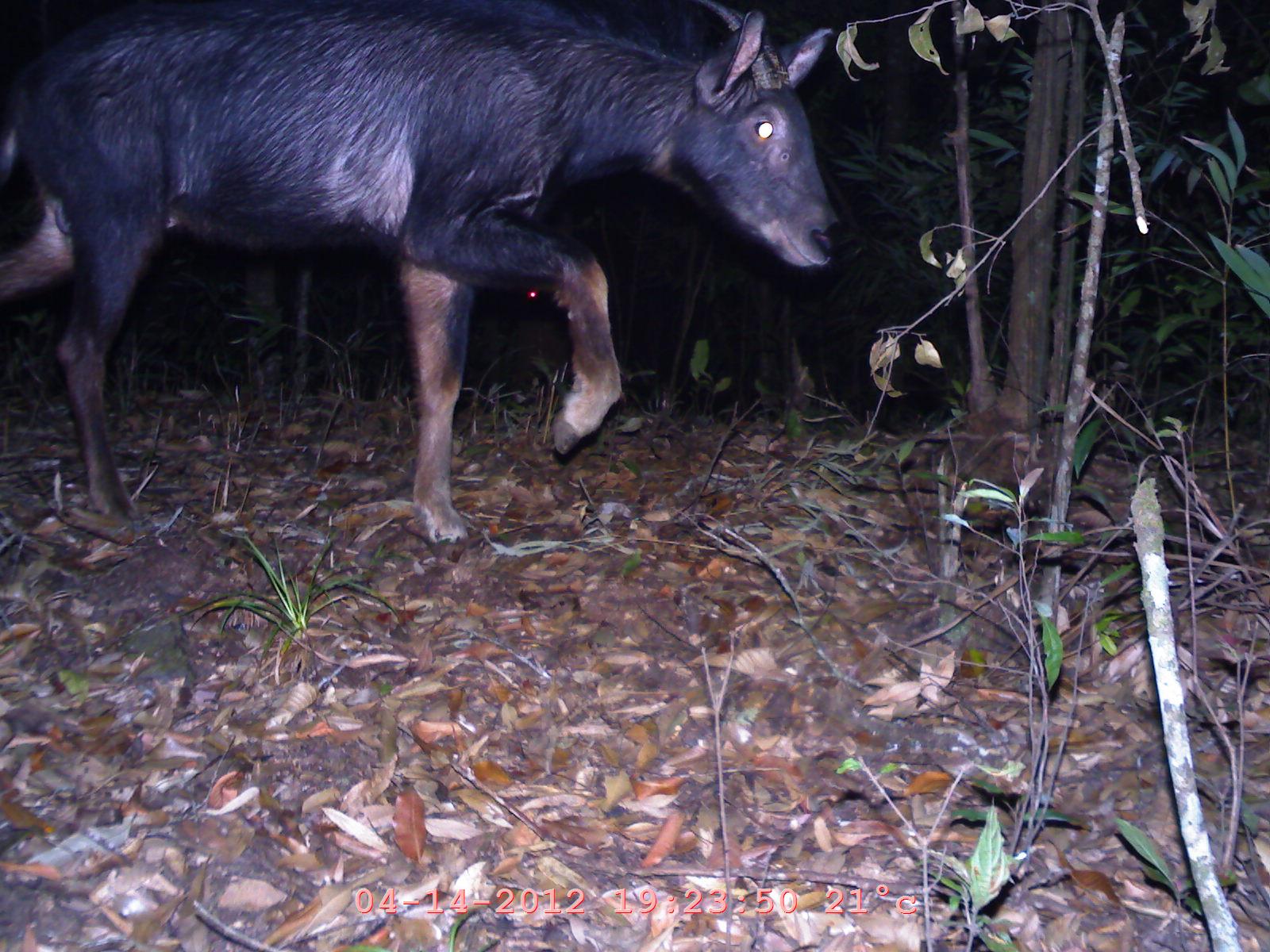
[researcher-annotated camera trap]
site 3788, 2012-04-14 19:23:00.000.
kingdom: Animalia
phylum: Chordata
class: Mammalia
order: Artiodactyla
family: Bovidae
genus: Capricornis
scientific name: Capricornis sumatraensis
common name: chinese serow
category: capricornis milneedwardsii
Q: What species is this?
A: Capricornis milneedwardsii (chinese serow) (Capricornis sumatraensis).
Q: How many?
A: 1.